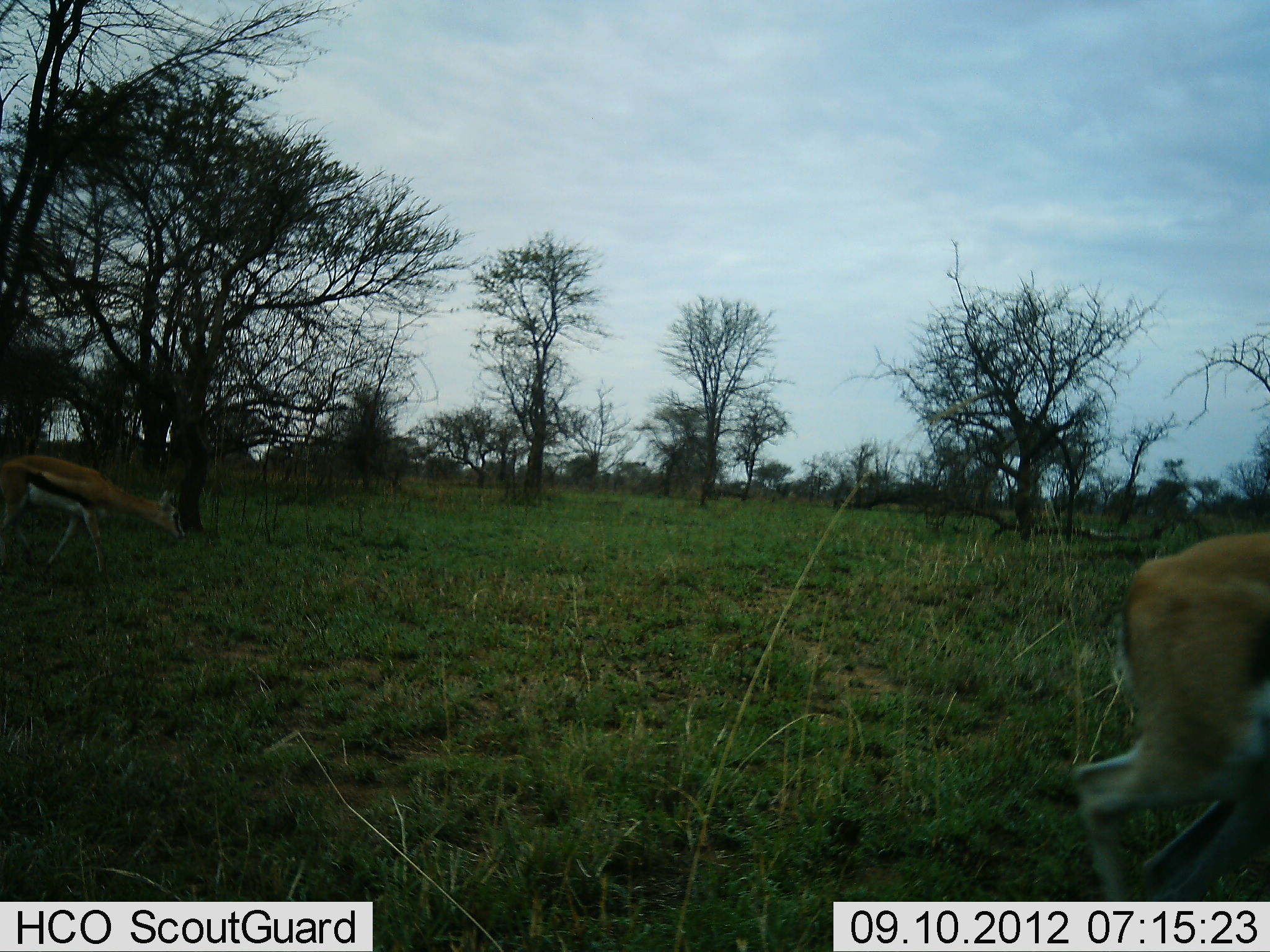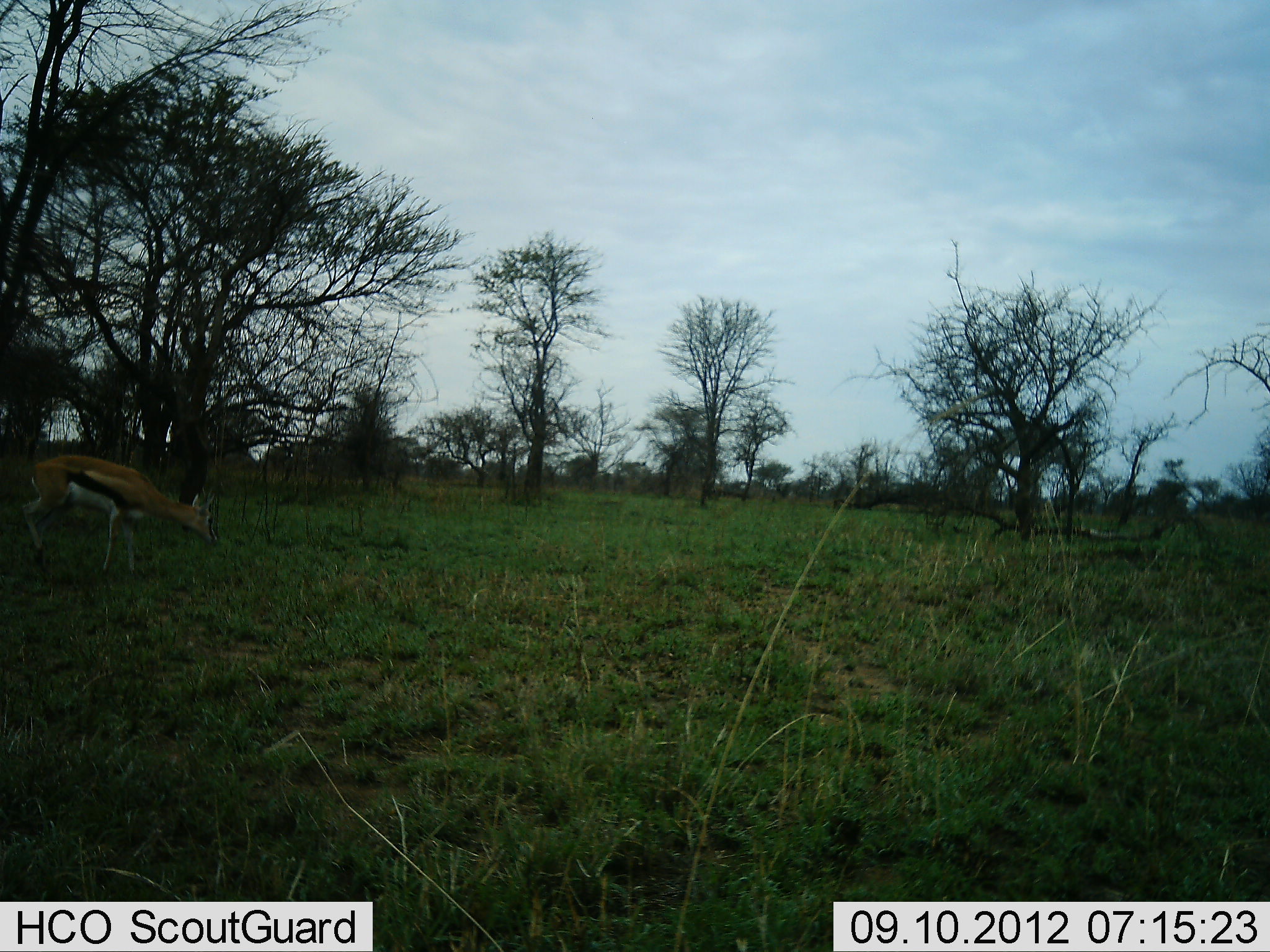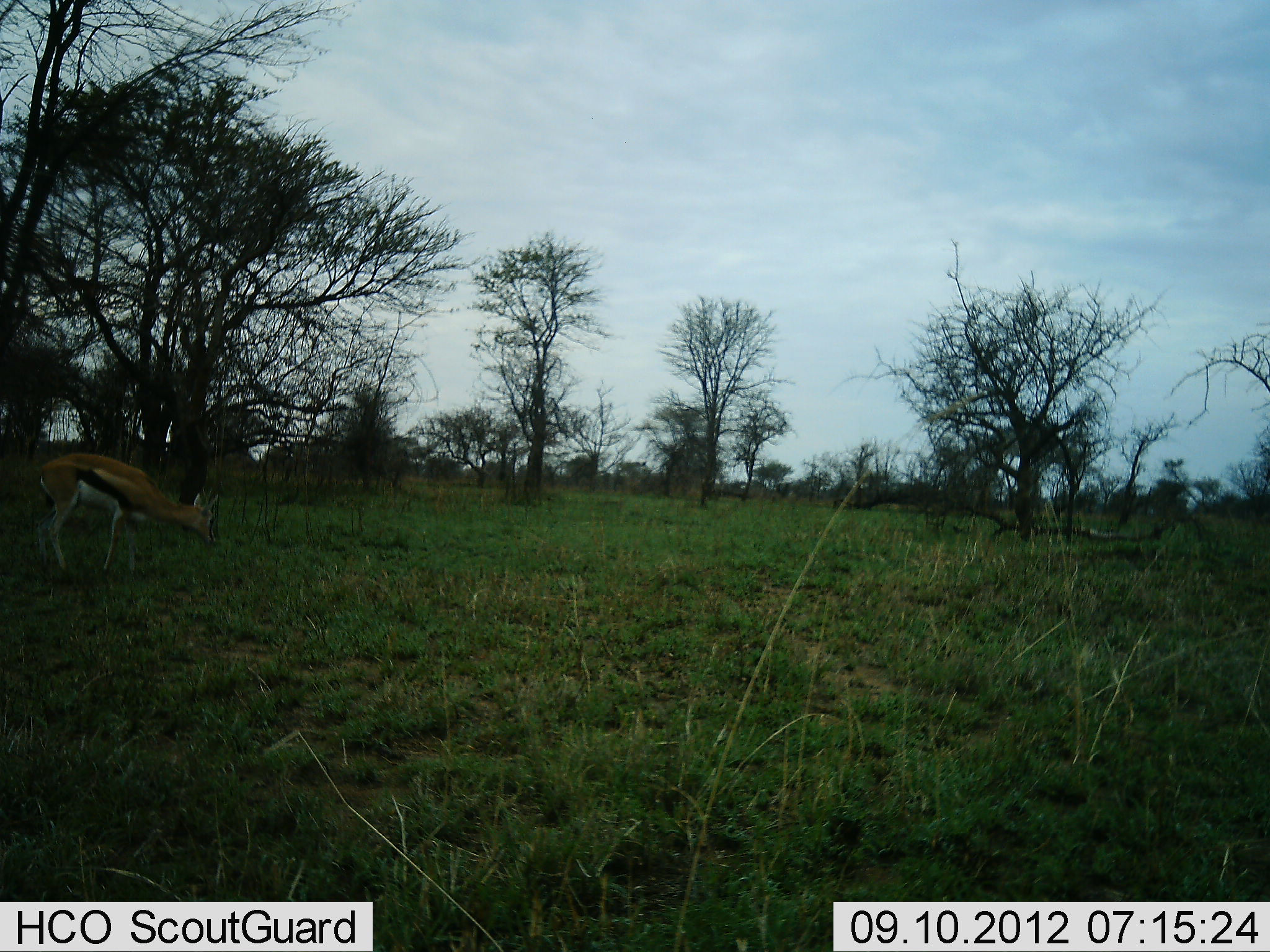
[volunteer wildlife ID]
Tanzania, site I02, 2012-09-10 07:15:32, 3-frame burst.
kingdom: Animalia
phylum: Chordata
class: Mammalia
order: Artiodactyla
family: Bovidae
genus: Eudorcas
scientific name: Eudorcas thomsonii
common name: thomson's gazelle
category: gazellethomsons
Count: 2.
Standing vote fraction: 20%.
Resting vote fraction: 0%.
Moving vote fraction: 90%.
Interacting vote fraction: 0%.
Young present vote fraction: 0%.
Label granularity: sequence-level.